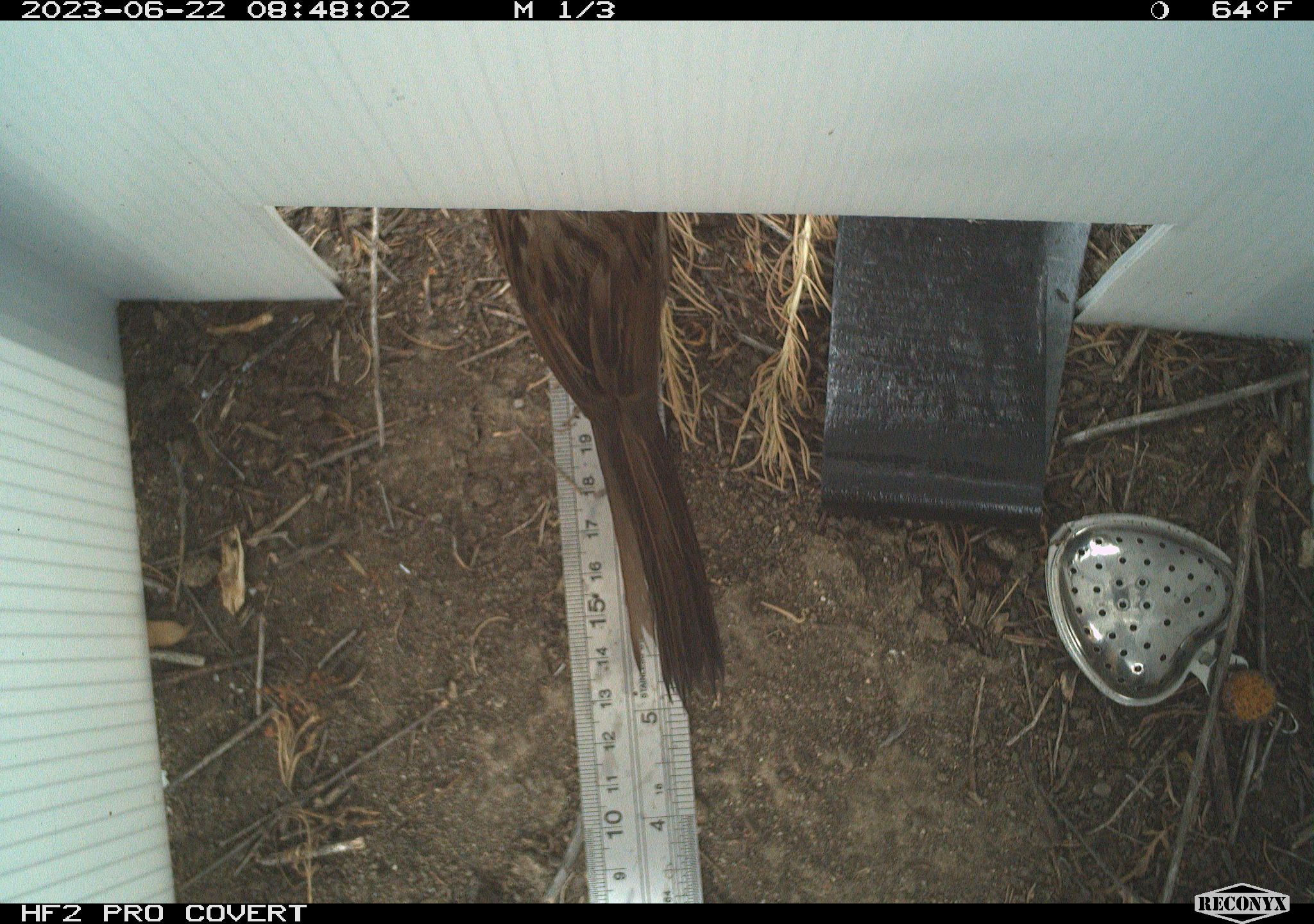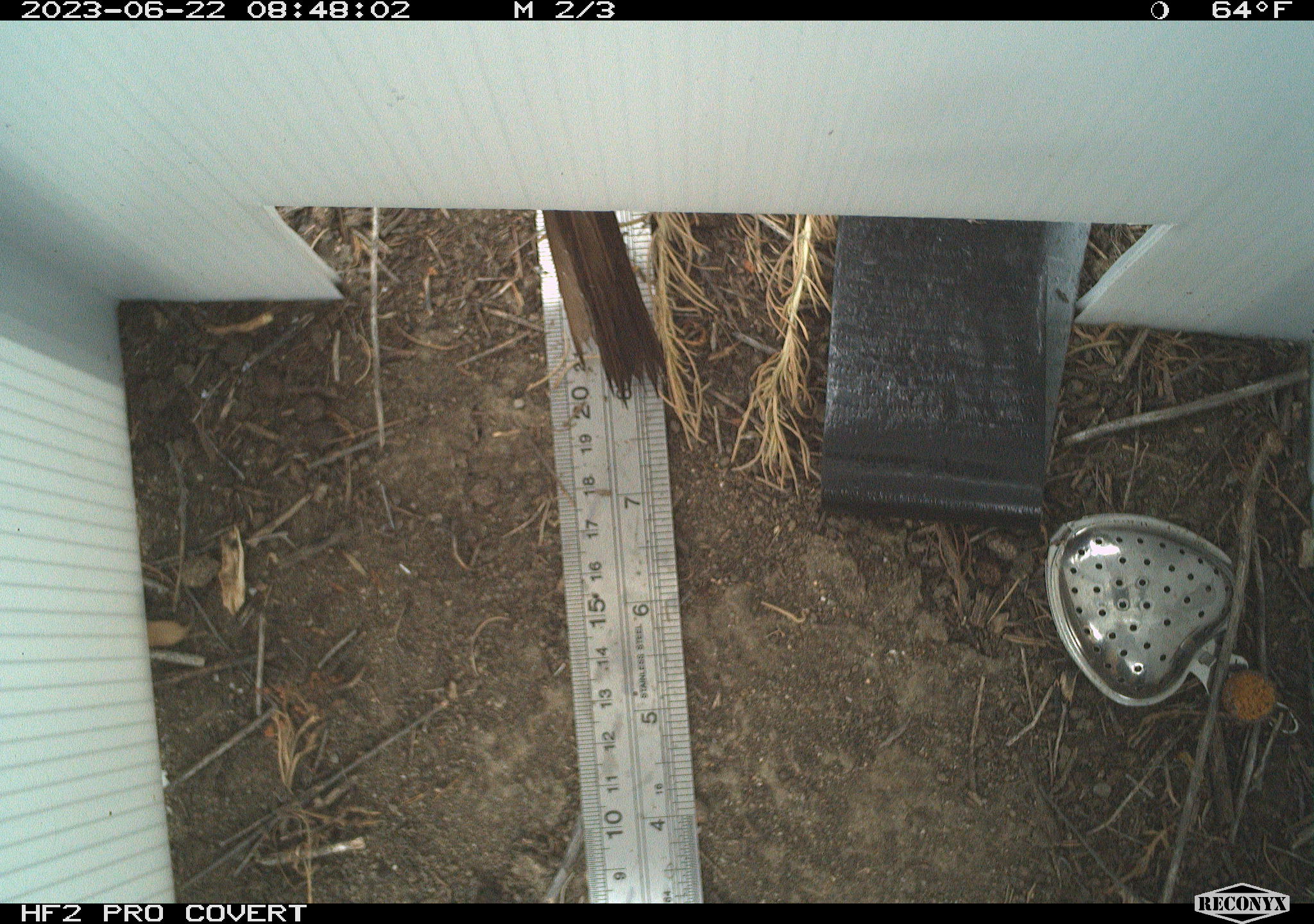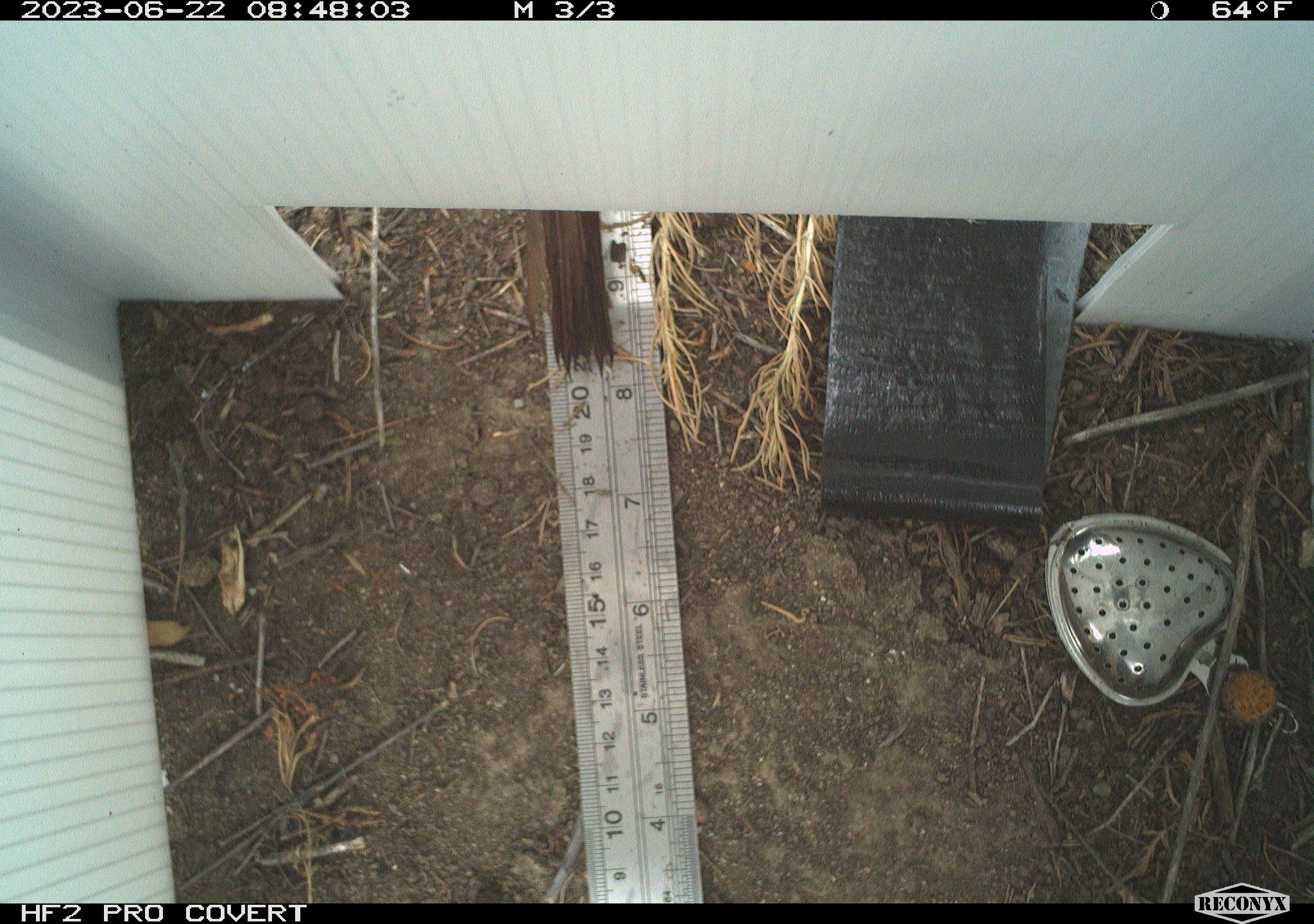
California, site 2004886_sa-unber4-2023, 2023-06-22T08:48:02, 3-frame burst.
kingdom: Animalia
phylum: Chordata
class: Aves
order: Passeriformes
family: Passerellidae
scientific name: Passerellidae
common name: new world sparrows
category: passerellidae family